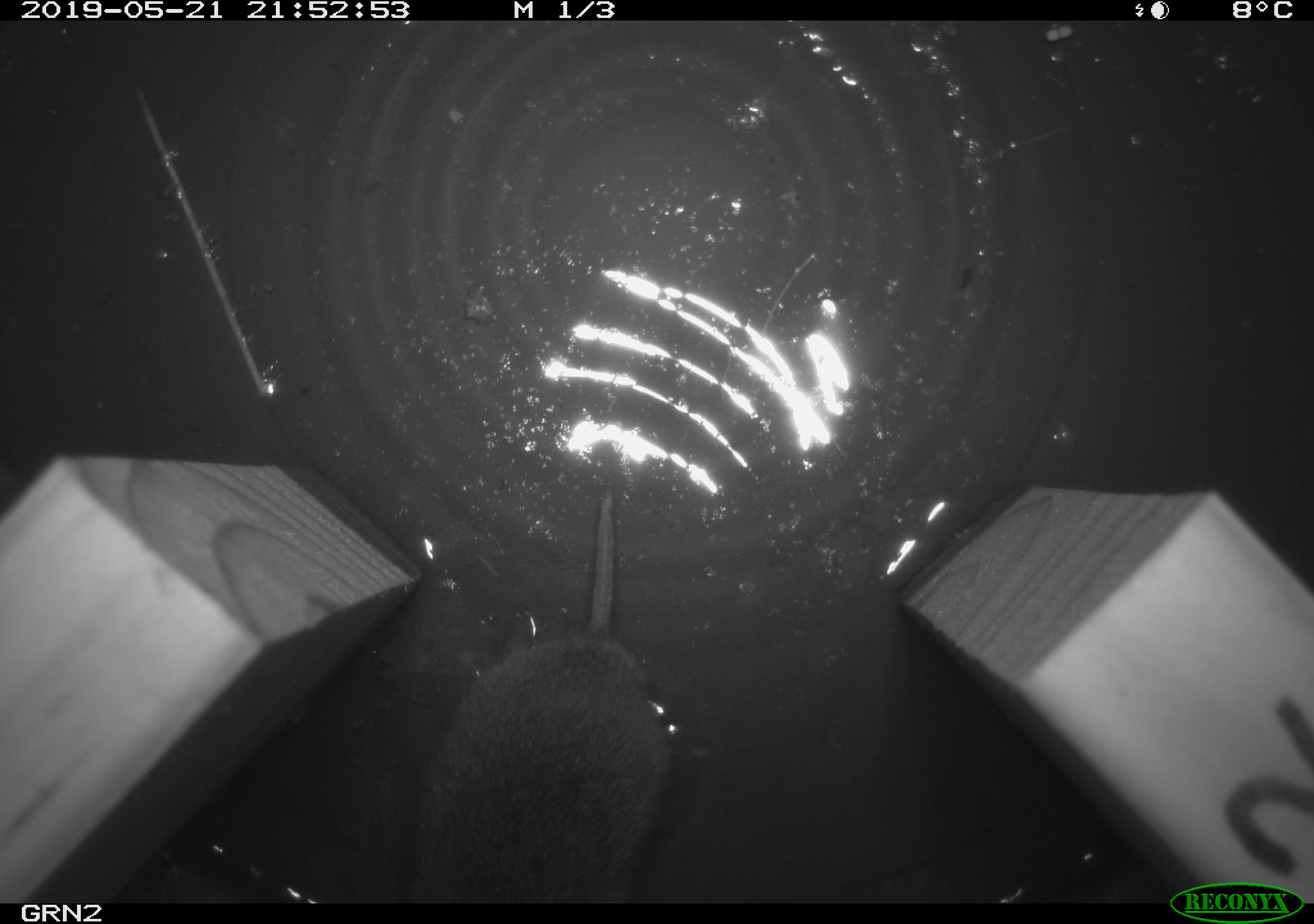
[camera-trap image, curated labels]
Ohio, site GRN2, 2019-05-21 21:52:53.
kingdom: Animalia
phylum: Chordata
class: Mammalia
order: Rodentia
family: Cricetidae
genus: Microtus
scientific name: Microtus pennsylvanicus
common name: meadow vole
Meadow vole (Microtus pennsylvanicus).